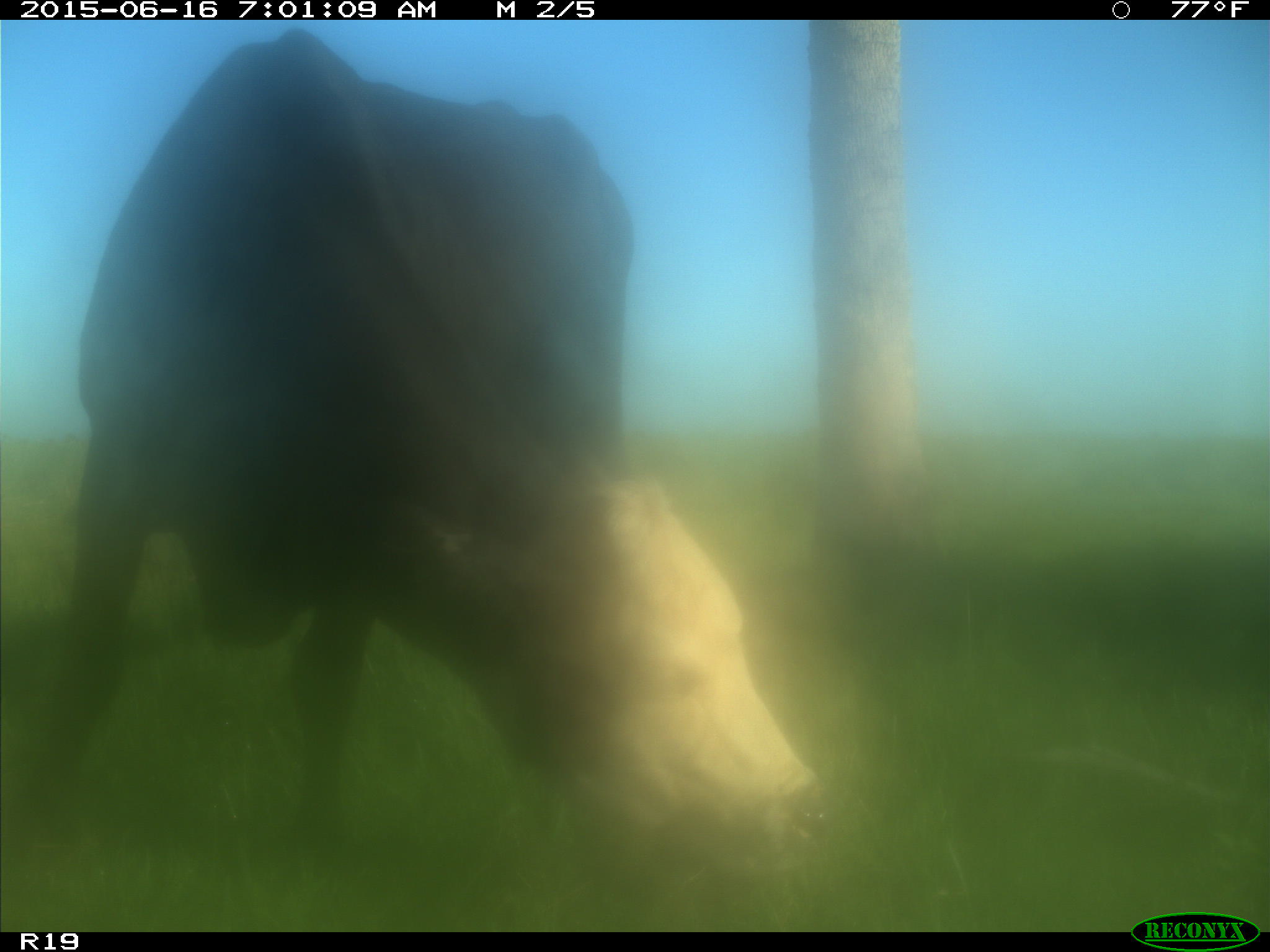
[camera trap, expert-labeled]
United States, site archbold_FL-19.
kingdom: Animalia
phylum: Chordata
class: Mammalia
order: Artiodactyla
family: Bovidae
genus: Bos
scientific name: Bos taurus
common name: domestic cow